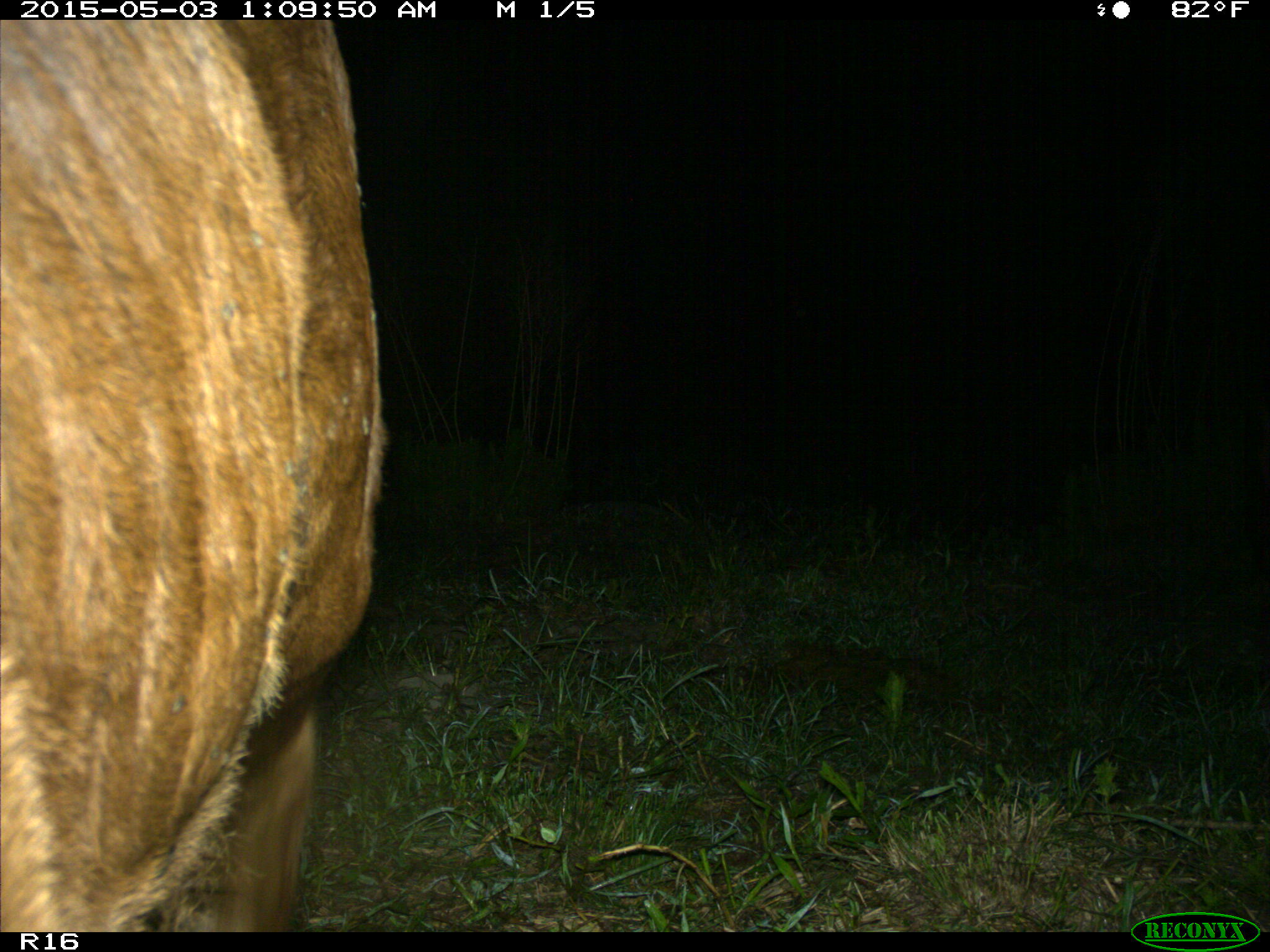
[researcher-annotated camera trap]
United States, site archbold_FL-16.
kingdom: Animalia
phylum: Chordata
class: Mammalia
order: Artiodactyla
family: Bovidae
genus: Bos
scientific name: Bos taurus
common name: domestic cow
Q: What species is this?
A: Bos taurus (domestic cow).